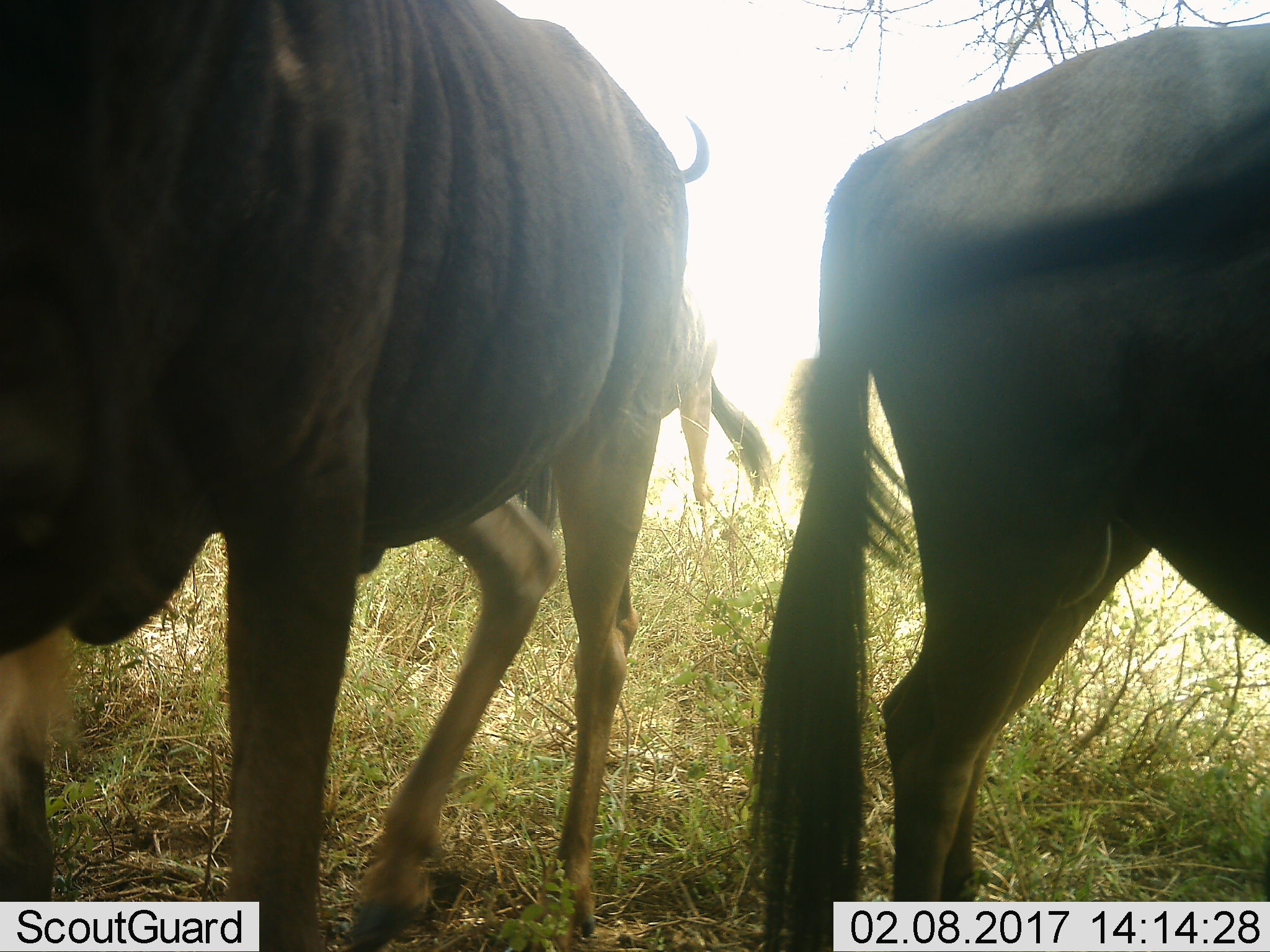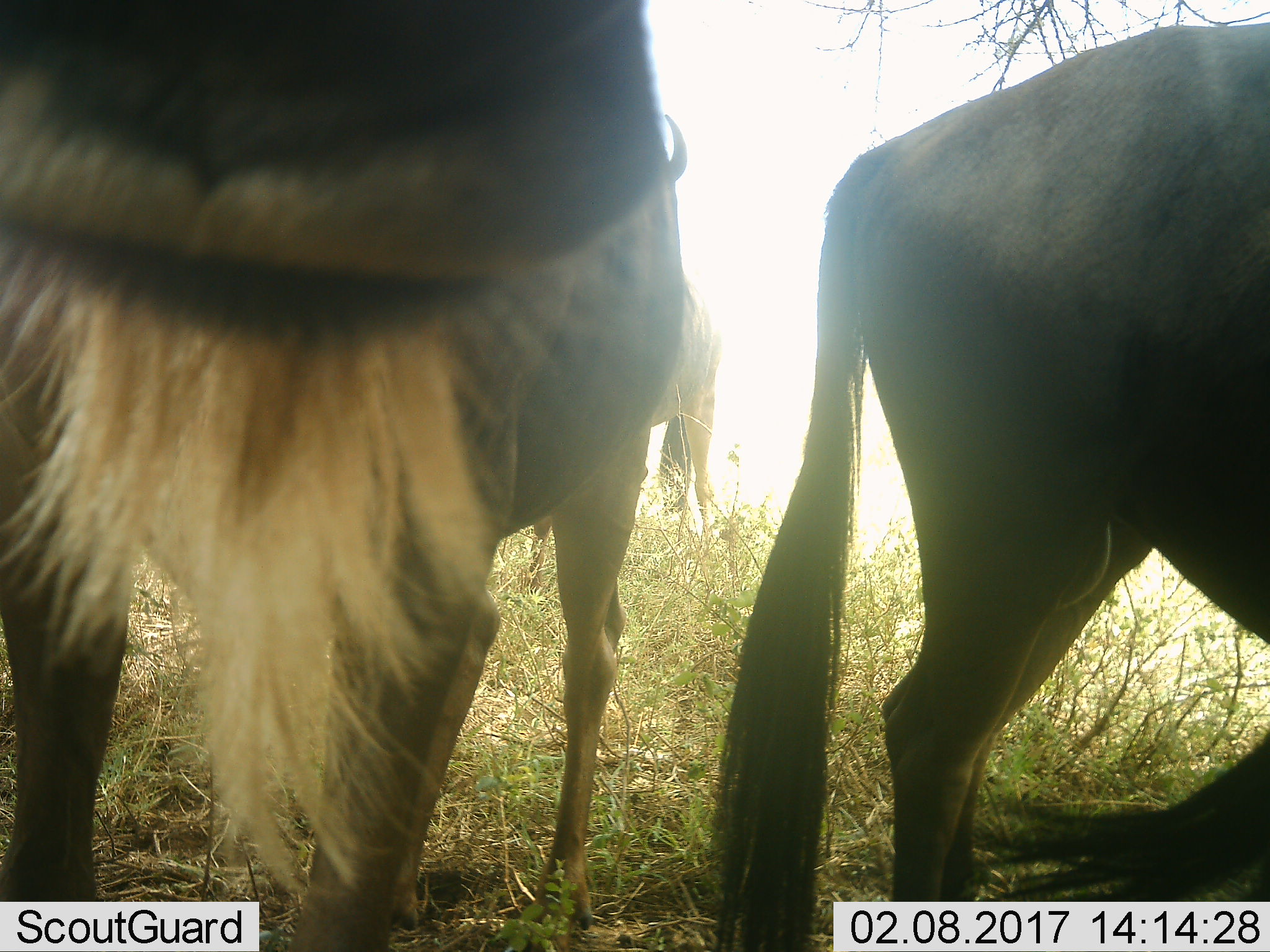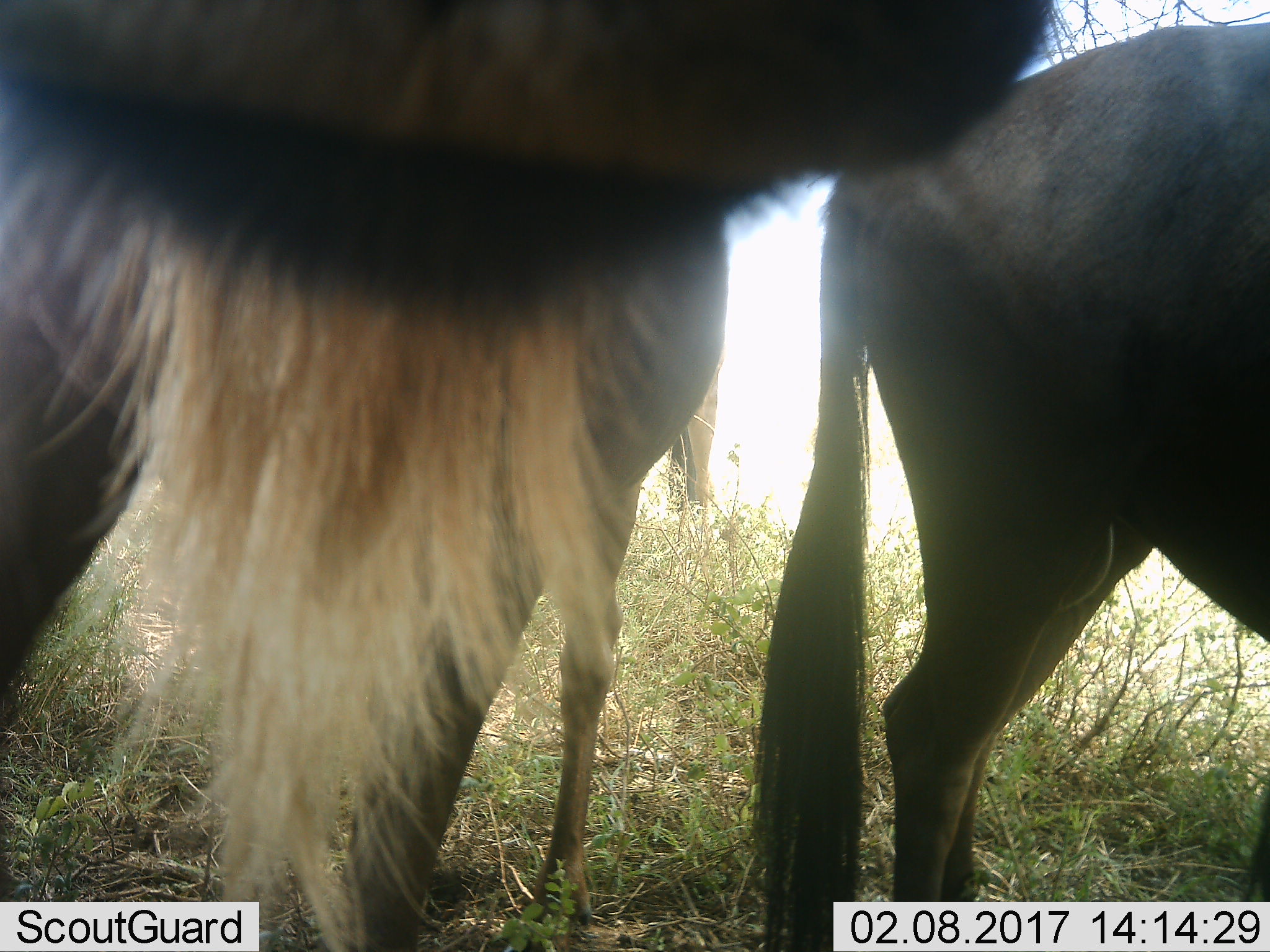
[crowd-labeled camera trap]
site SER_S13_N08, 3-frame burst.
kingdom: Animalia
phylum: Chordata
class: Mammalia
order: Artiodactyla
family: Bovidae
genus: Connochaetes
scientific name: Connochaetes taurinus taurinus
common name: blue wildebeest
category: wildebeestblue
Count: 3.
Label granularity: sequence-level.